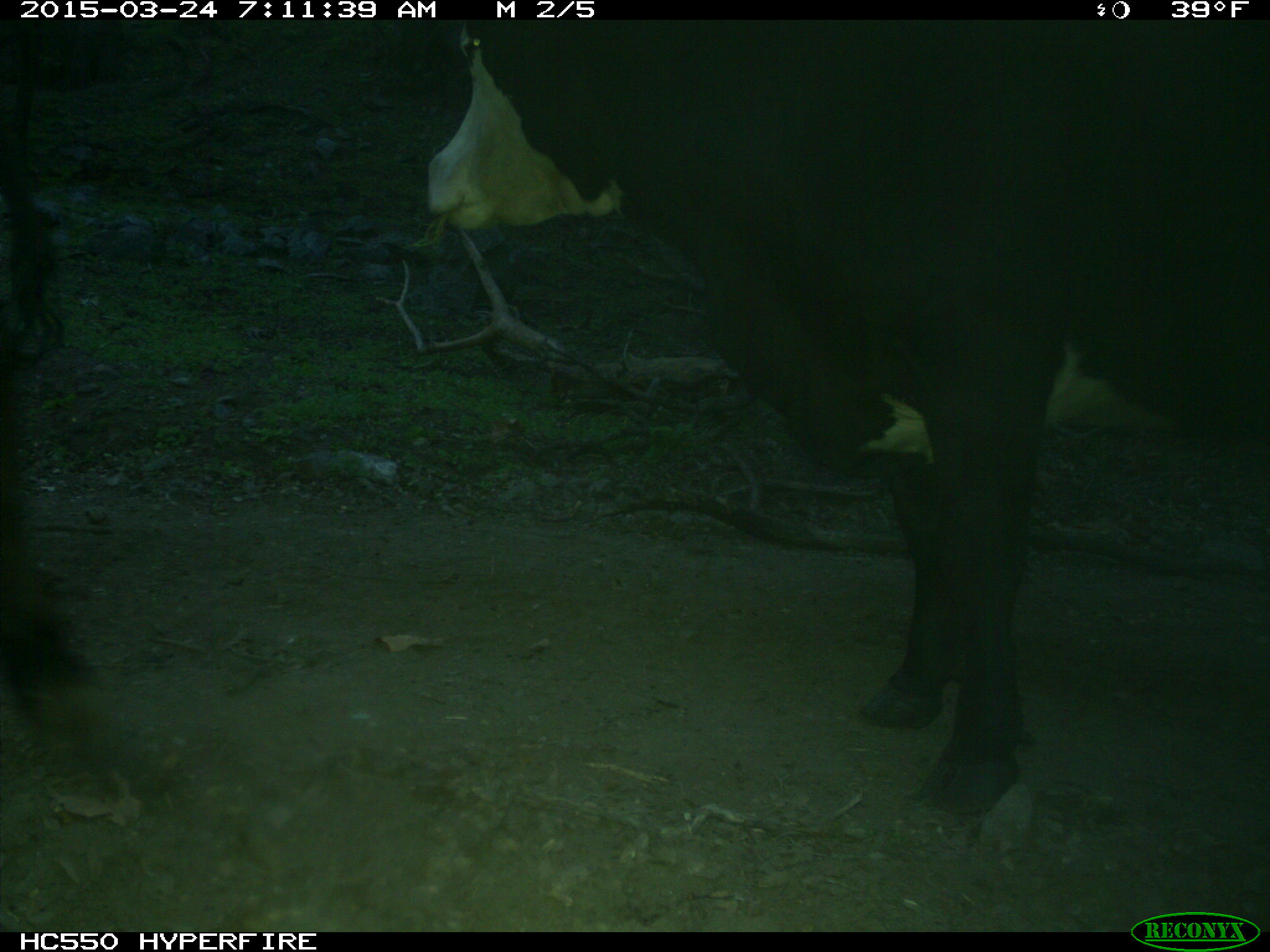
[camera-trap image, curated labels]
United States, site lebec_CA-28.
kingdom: Animalia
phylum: Chordata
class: Mammalia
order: Artiodactyla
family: Bovidae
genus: Bos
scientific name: Bos taurus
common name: domestic cow